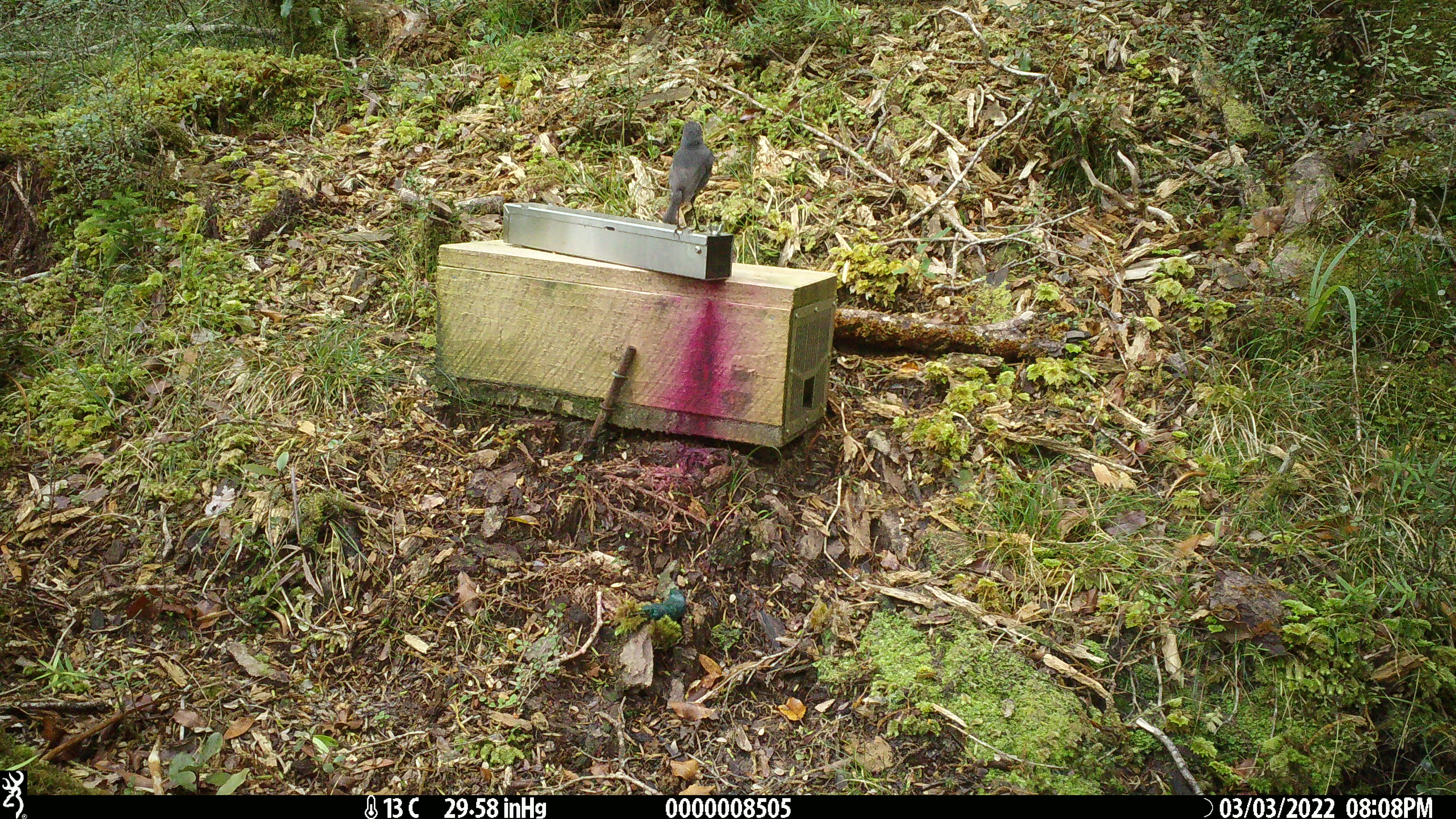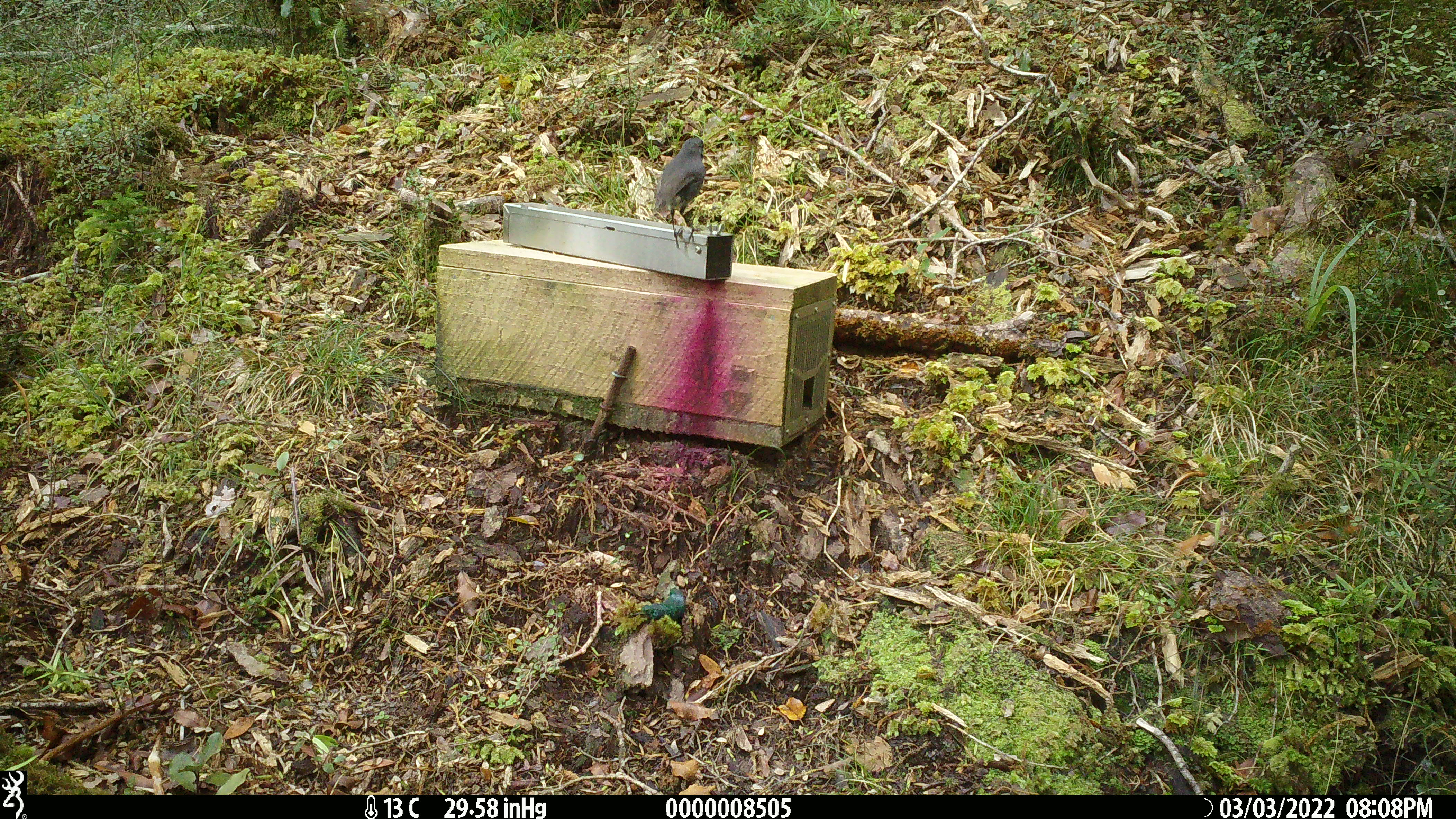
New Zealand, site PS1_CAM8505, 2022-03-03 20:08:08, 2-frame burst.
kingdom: Animalia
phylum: Chordata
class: Aves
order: Passeriformes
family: Petroicidae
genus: Petroica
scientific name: Petroica australis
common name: new zealand robin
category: robin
Robin (new zealand robin) (Petroica australis).